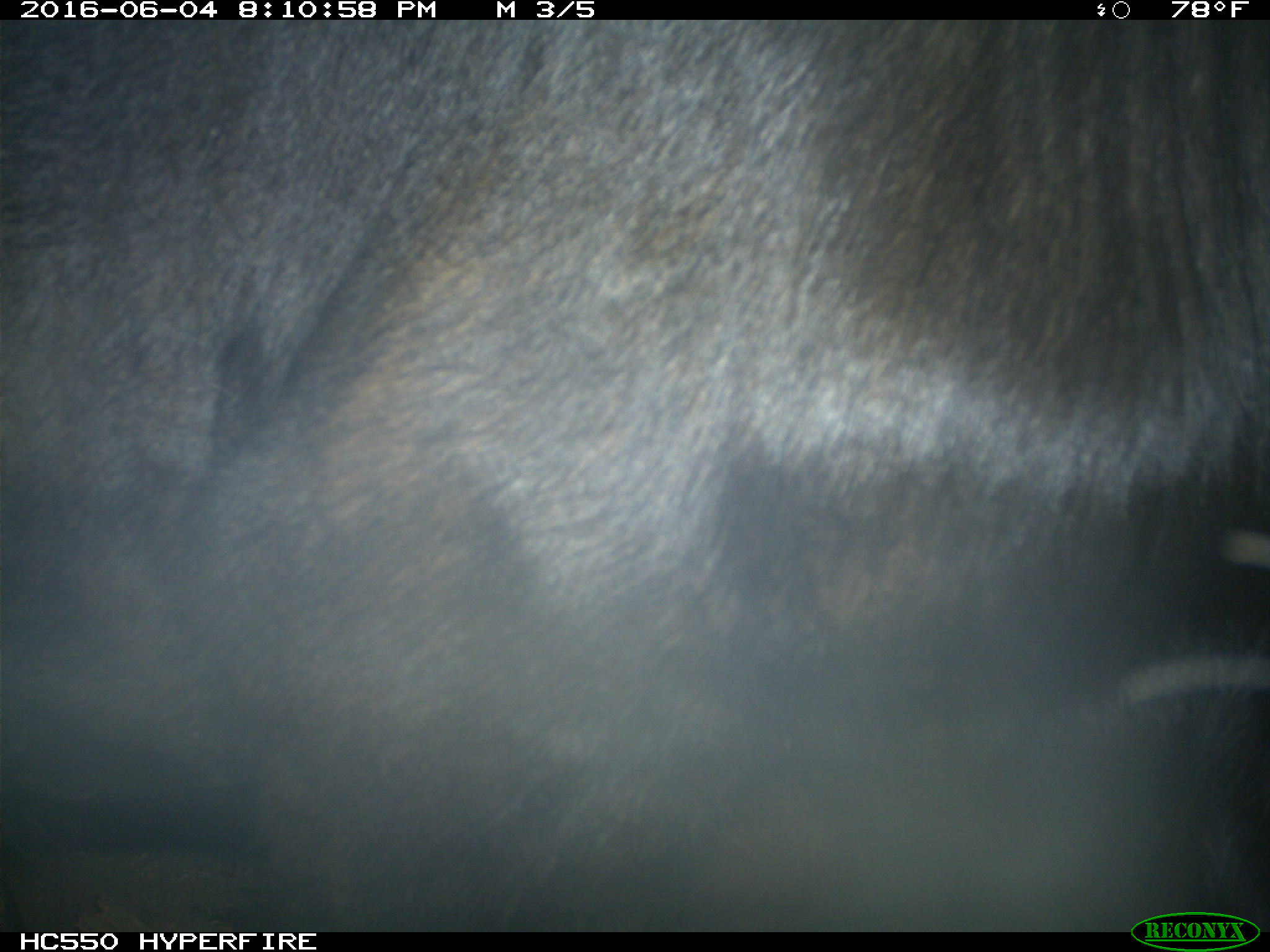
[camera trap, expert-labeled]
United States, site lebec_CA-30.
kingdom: Animalia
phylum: Chordata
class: Mammalia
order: Artiodactyla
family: Bovidae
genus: Bos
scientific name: Bos taurus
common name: domestic cow